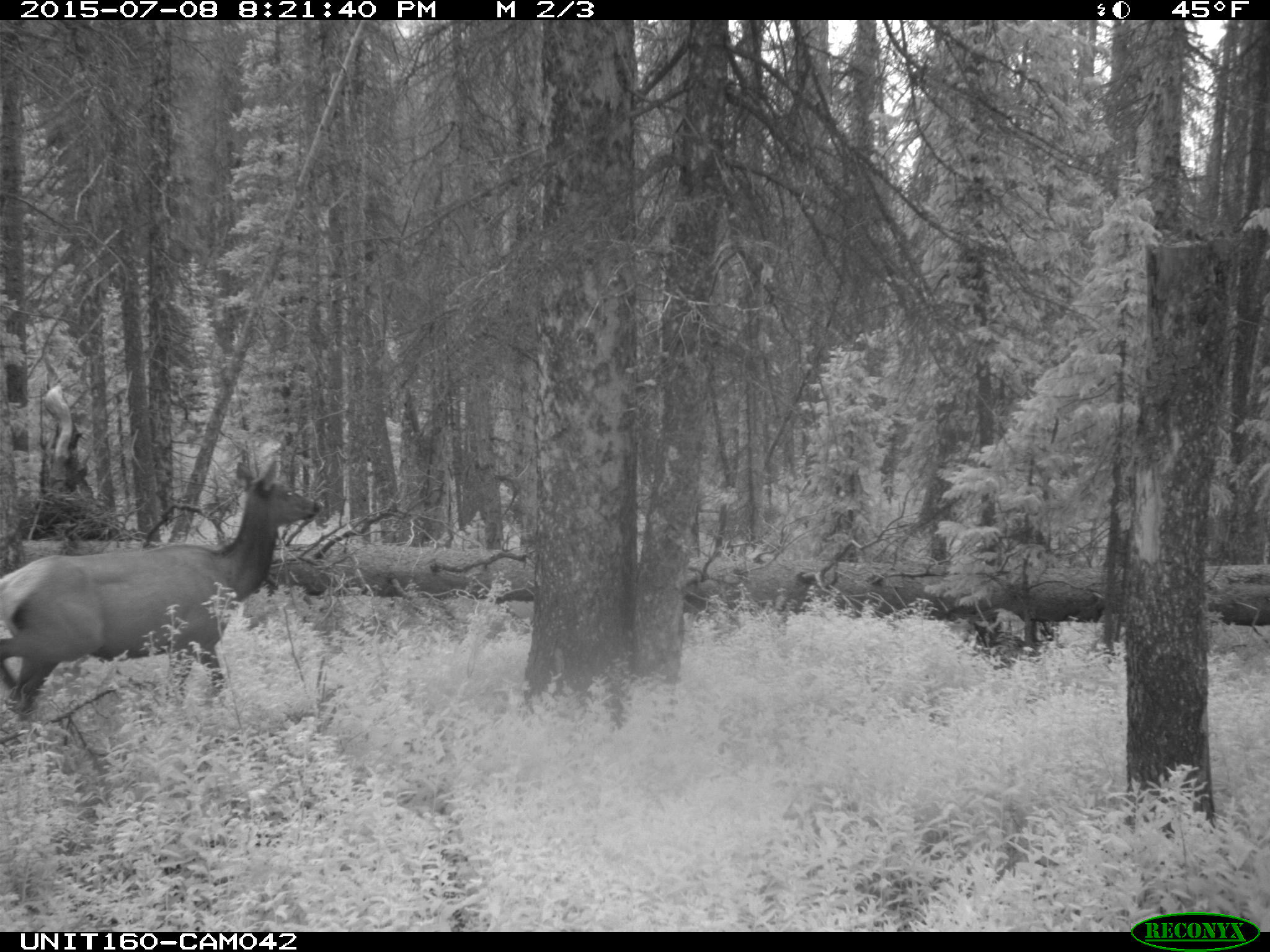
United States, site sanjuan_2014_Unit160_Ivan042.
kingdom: Animalia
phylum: Chordata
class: Mammalia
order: Artiodactyla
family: Cervidae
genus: Cervus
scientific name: Cervus elaphus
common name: red deer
Cervus elaphus (red deer).